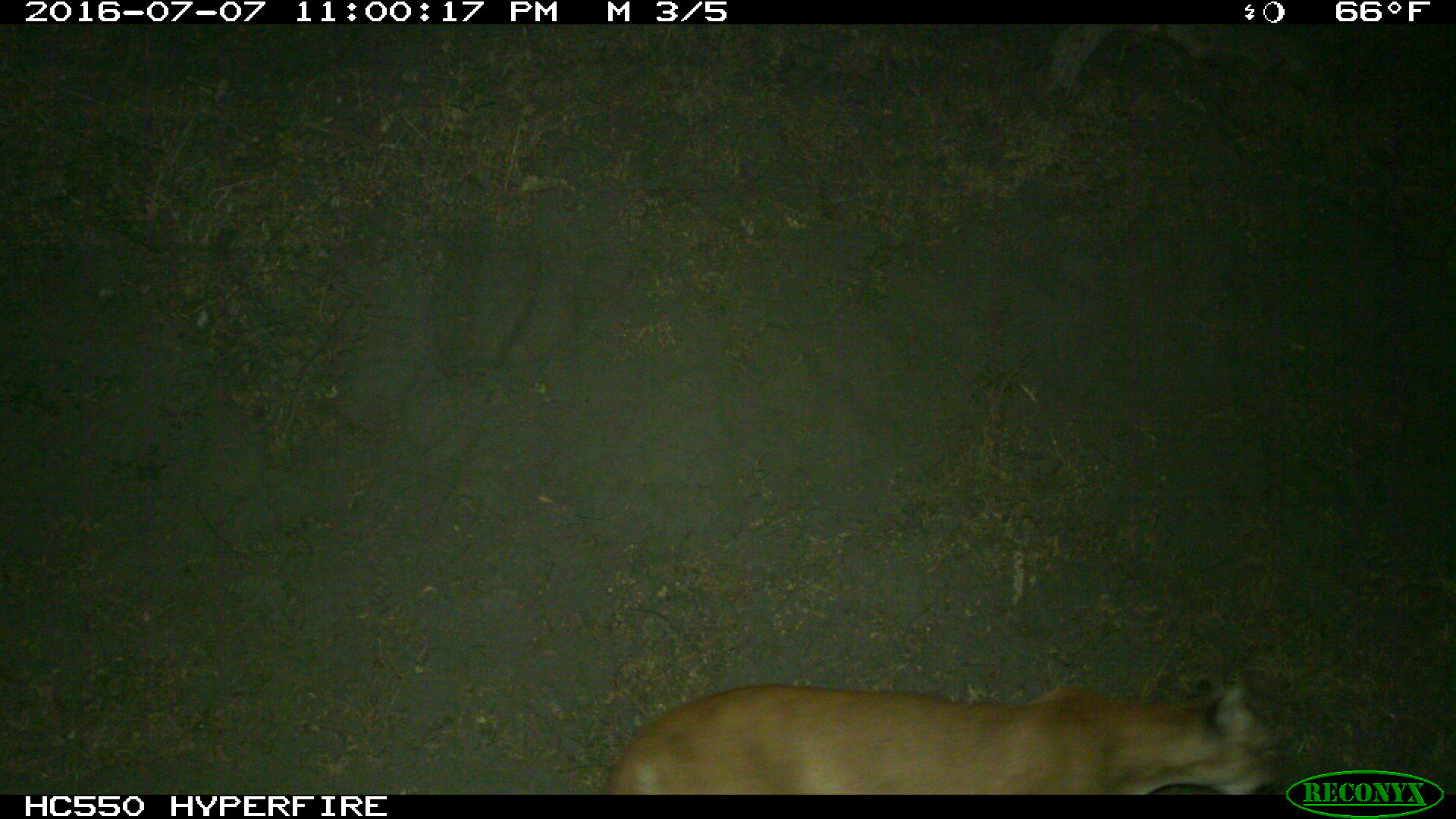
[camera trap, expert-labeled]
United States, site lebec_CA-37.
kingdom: Animalia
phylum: Chordata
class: Mammalia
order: Carnivora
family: Felidae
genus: Puma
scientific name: Puma concolor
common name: mountain lion